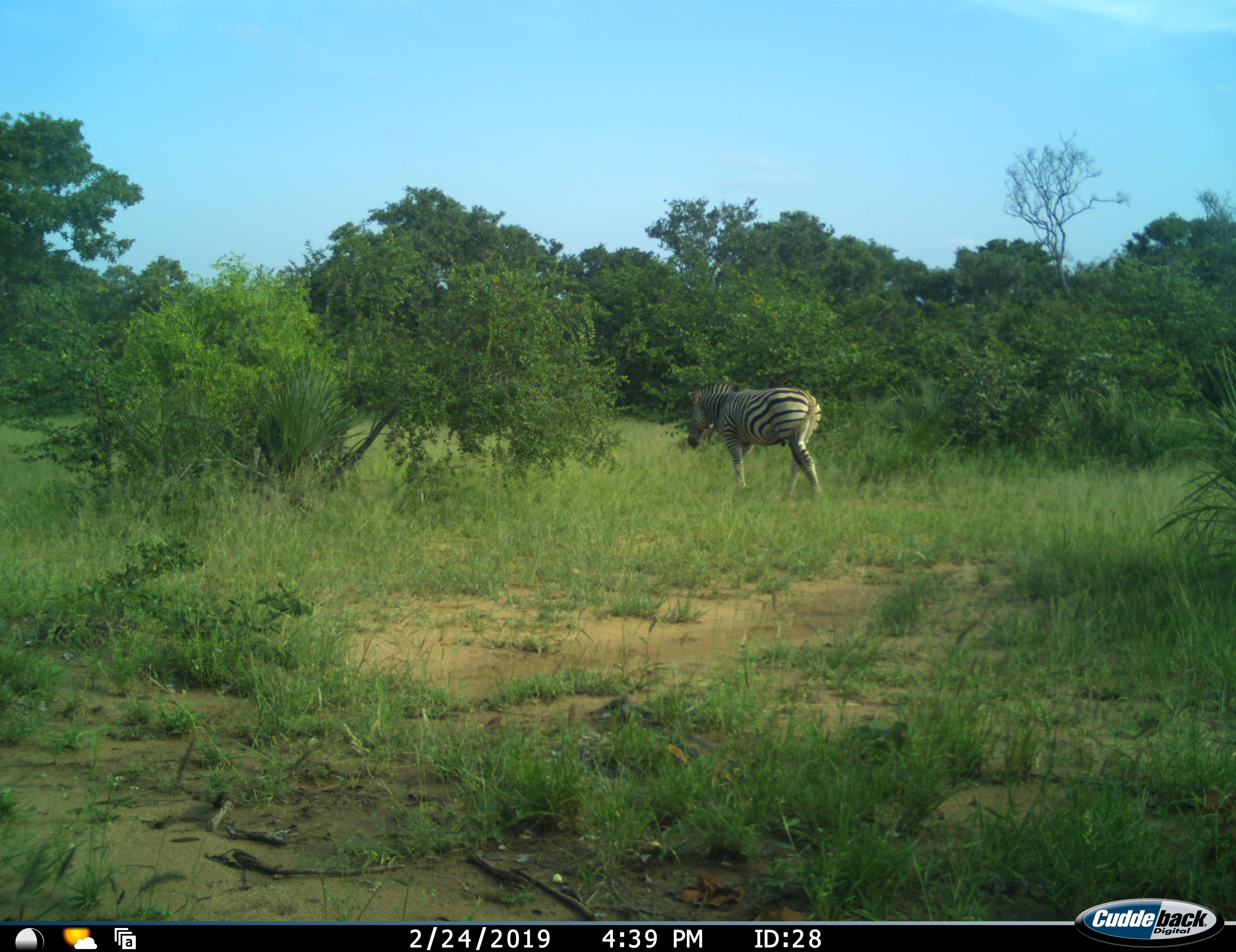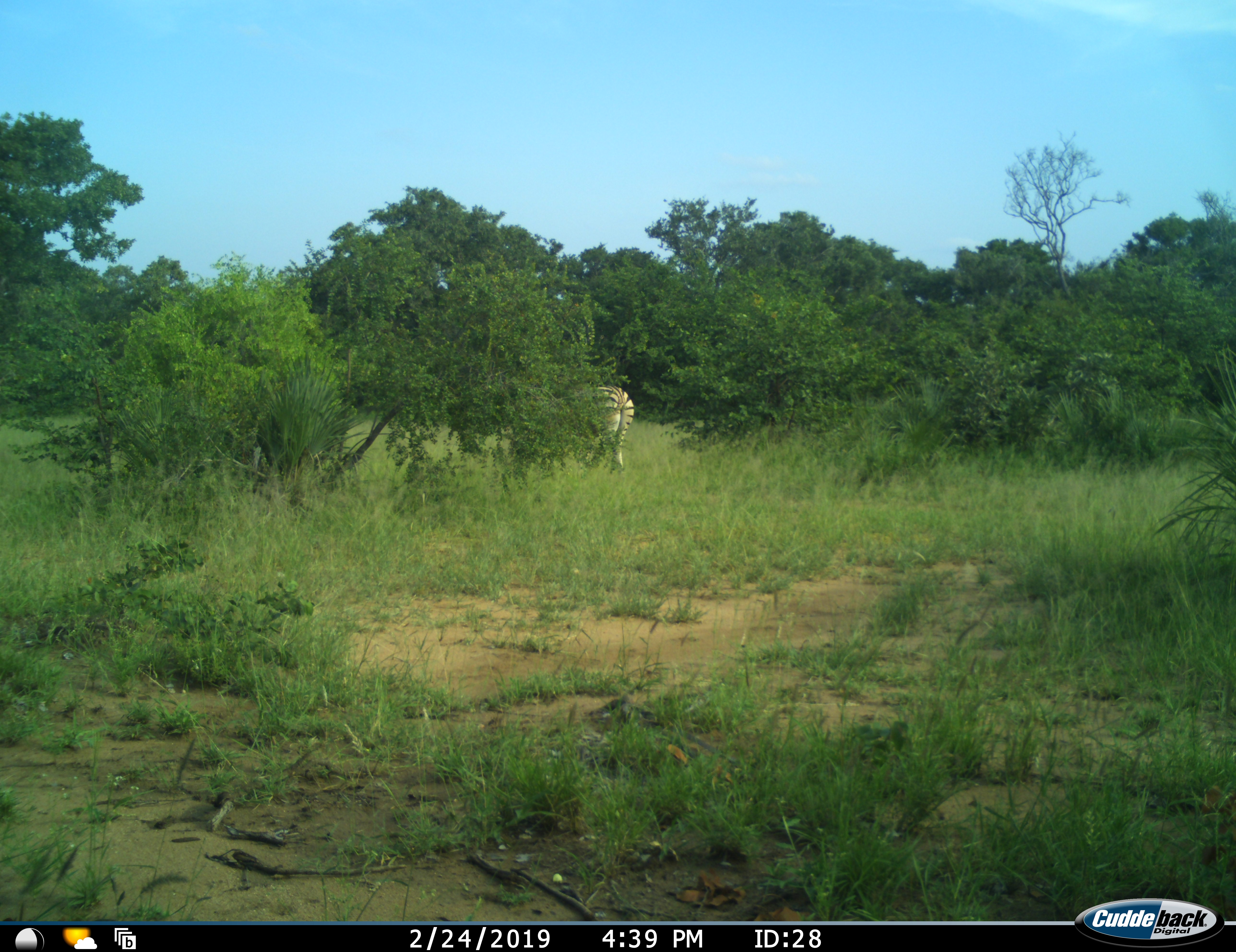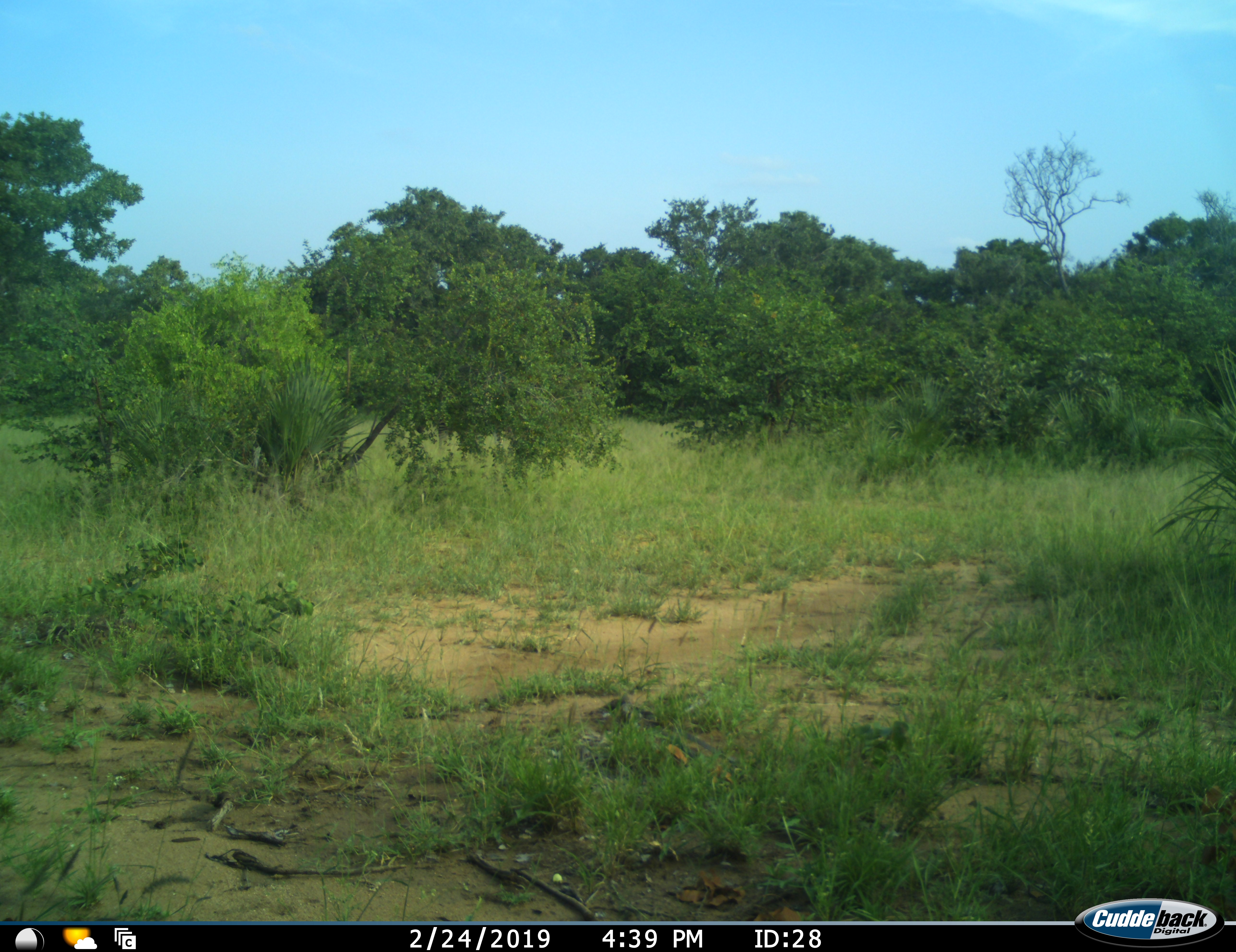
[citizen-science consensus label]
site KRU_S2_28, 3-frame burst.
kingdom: Animalia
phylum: Chordata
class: Mammalia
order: Perissodactyla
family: Equidae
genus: Equus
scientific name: Equus quagga burchellii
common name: burchell's zebra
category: zebraburchells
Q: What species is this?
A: Zebraburchells (burchell's zebra) (Equus quagga burchellii).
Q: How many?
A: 1.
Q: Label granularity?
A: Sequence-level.